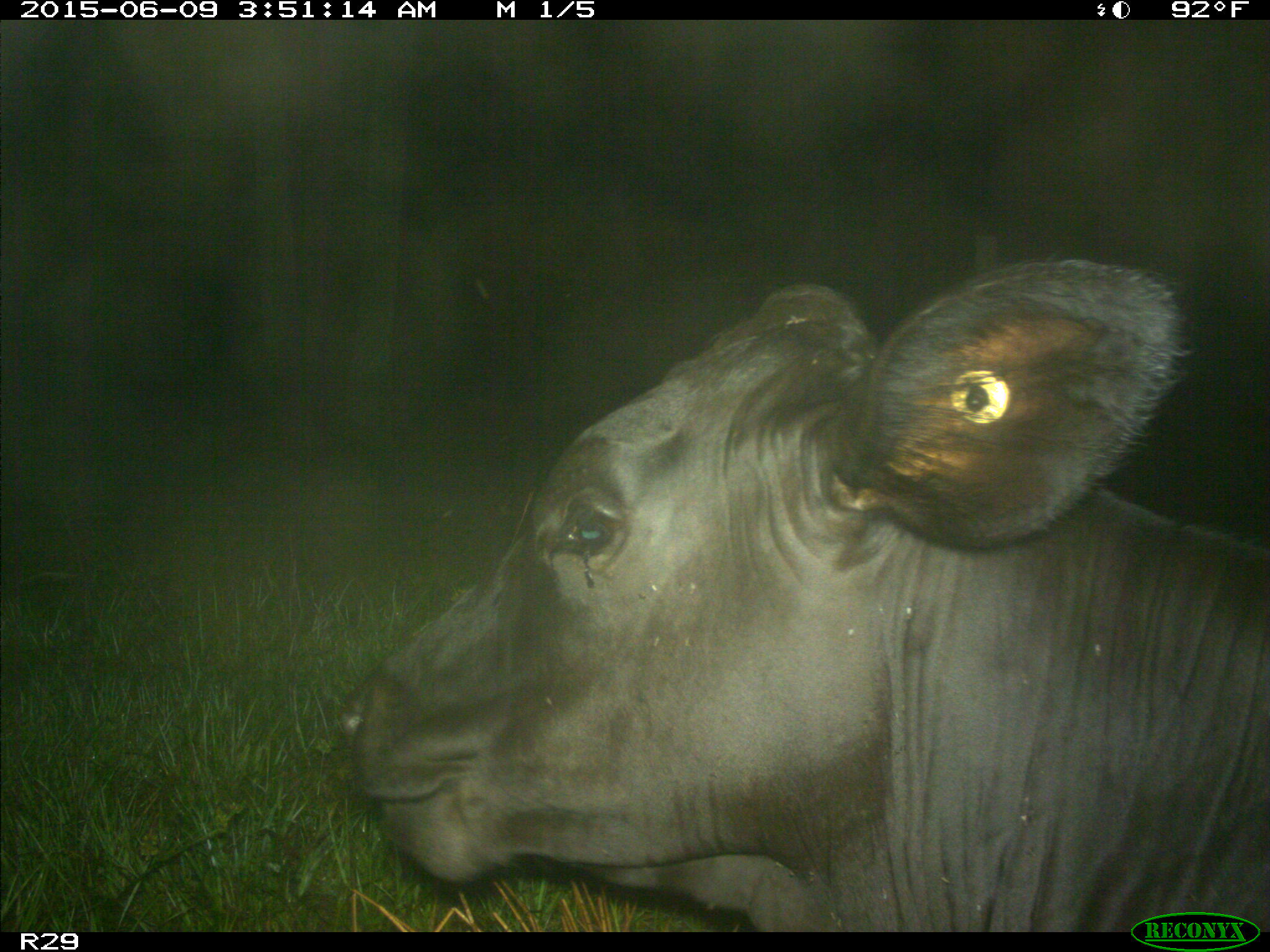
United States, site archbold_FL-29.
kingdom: Animalia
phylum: Chordata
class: Mammalia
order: Artiodactyla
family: Bovidae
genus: Bos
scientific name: Bos taurus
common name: domestic cow